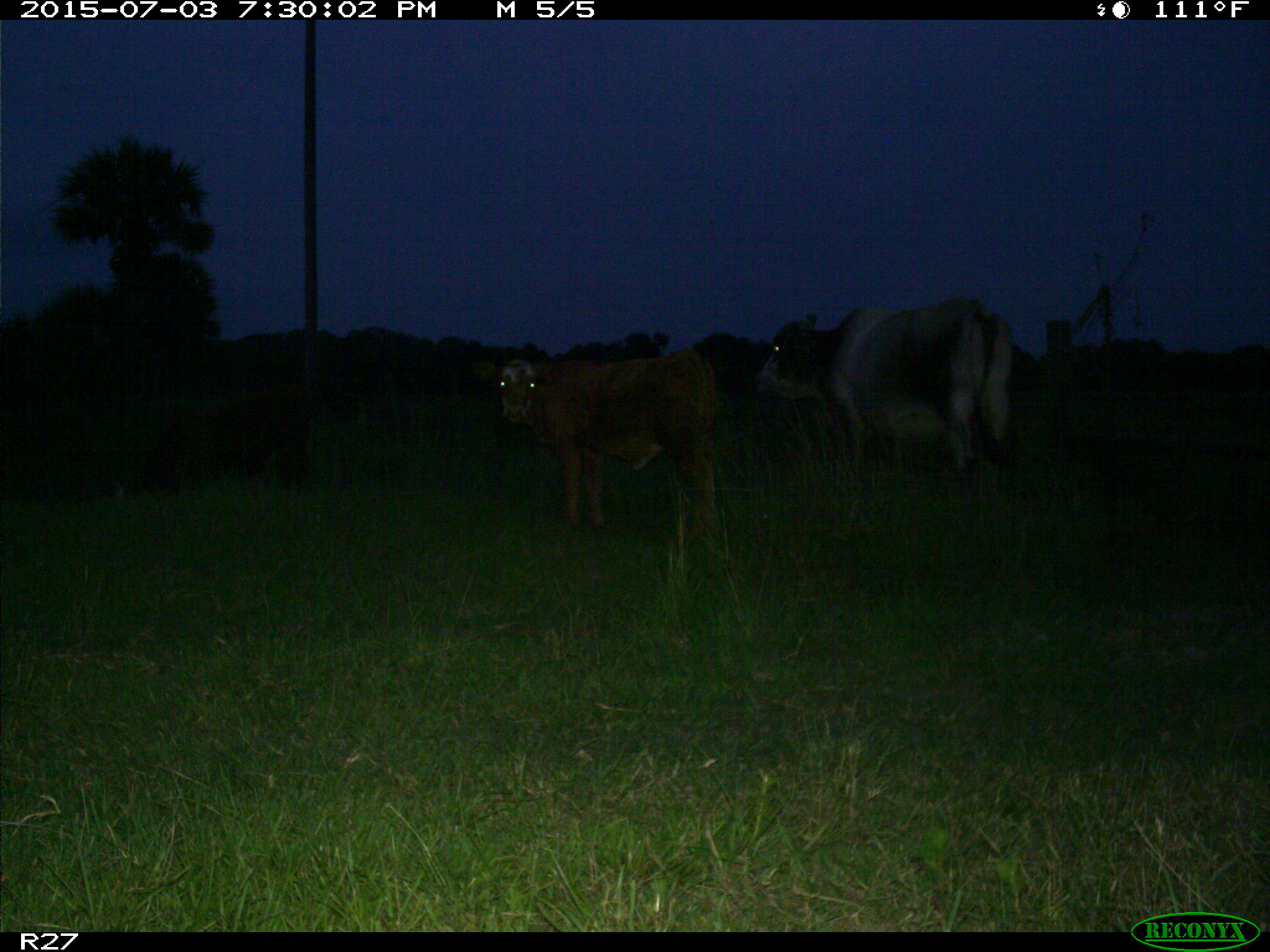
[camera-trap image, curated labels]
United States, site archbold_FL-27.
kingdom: Animalia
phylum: Chordata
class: Mammalia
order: Artiodactyla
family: Bovidae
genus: Bos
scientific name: Bos taurus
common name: domestic cow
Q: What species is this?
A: Bos taurus (domestic cow).